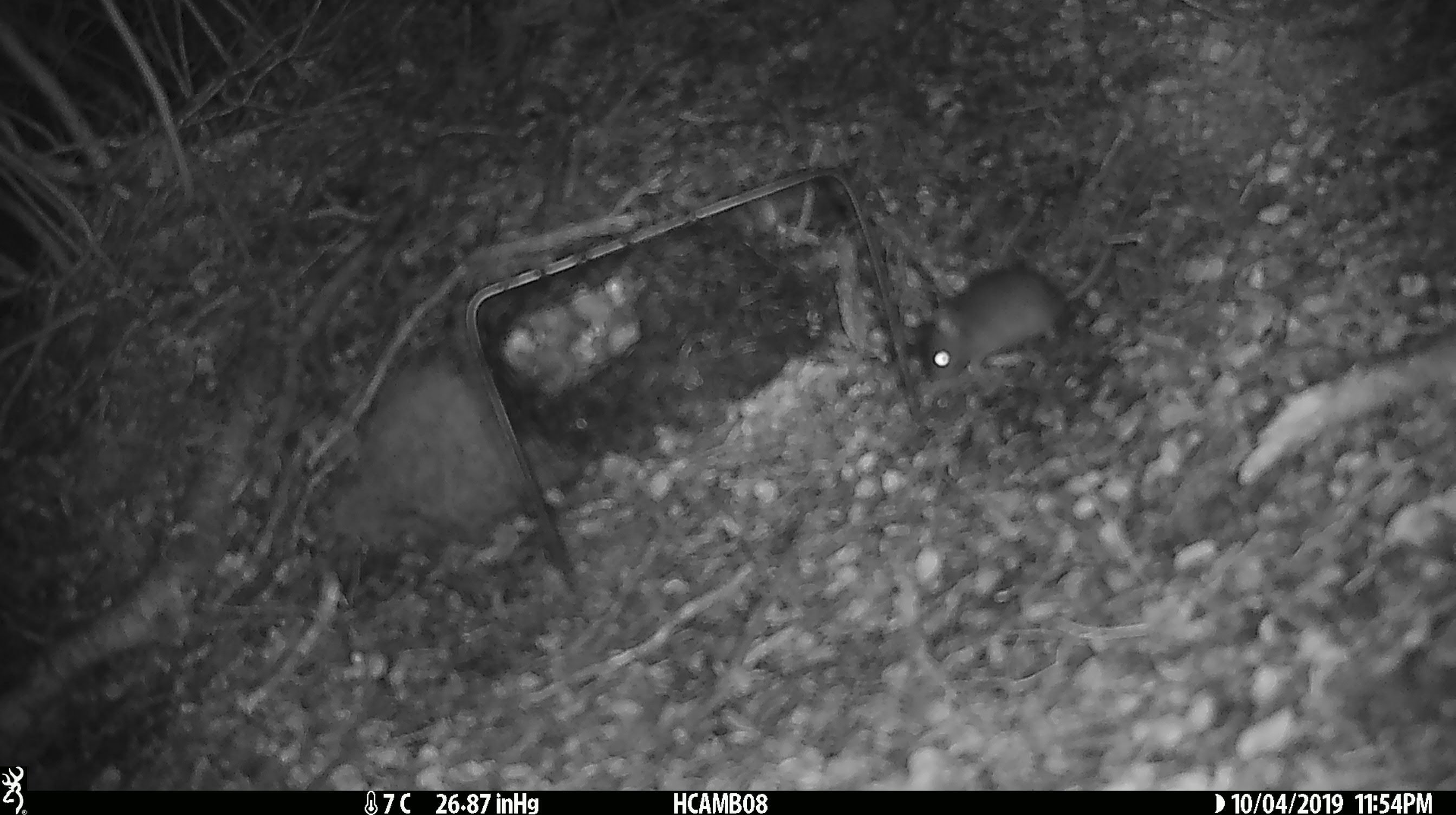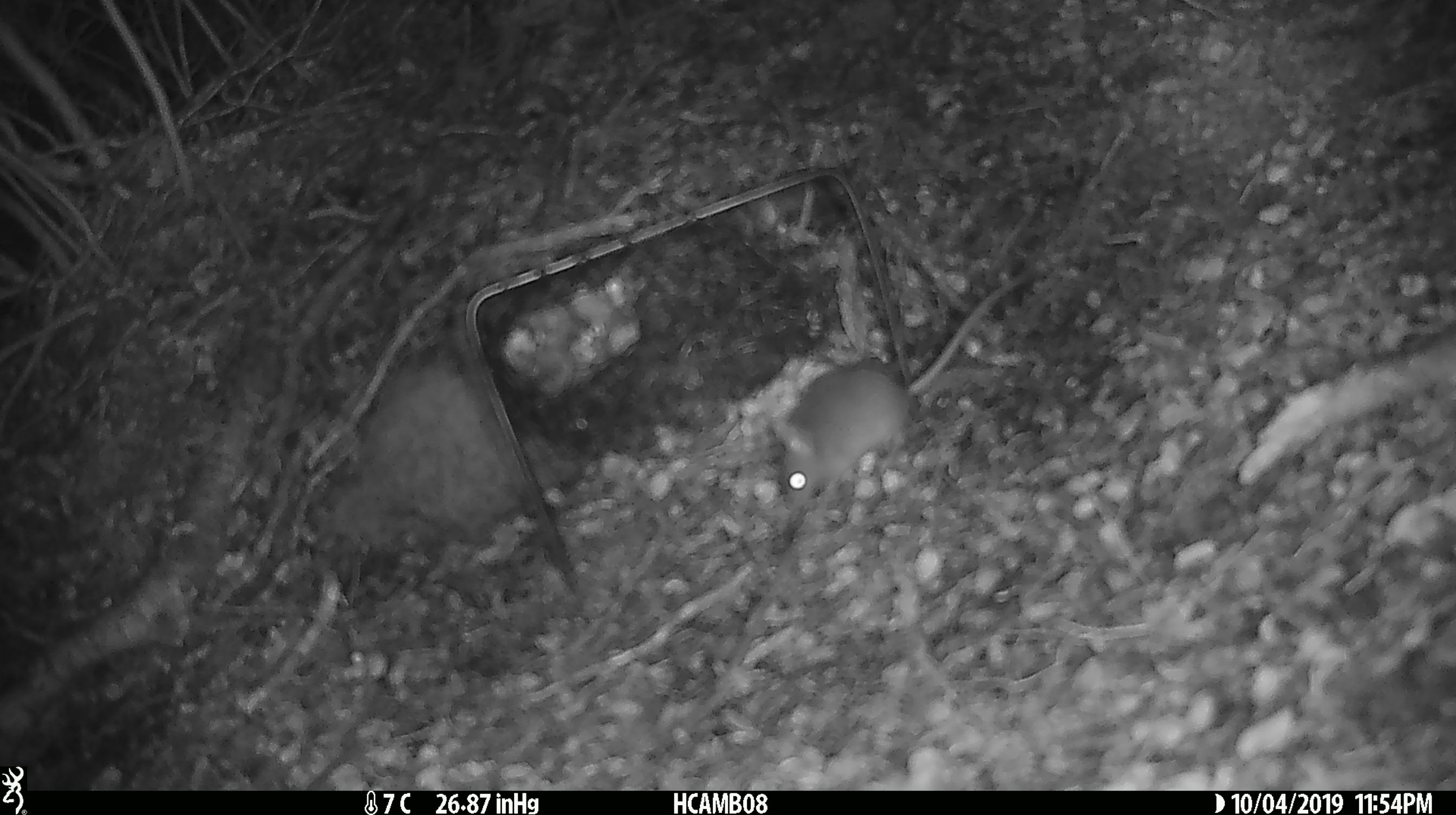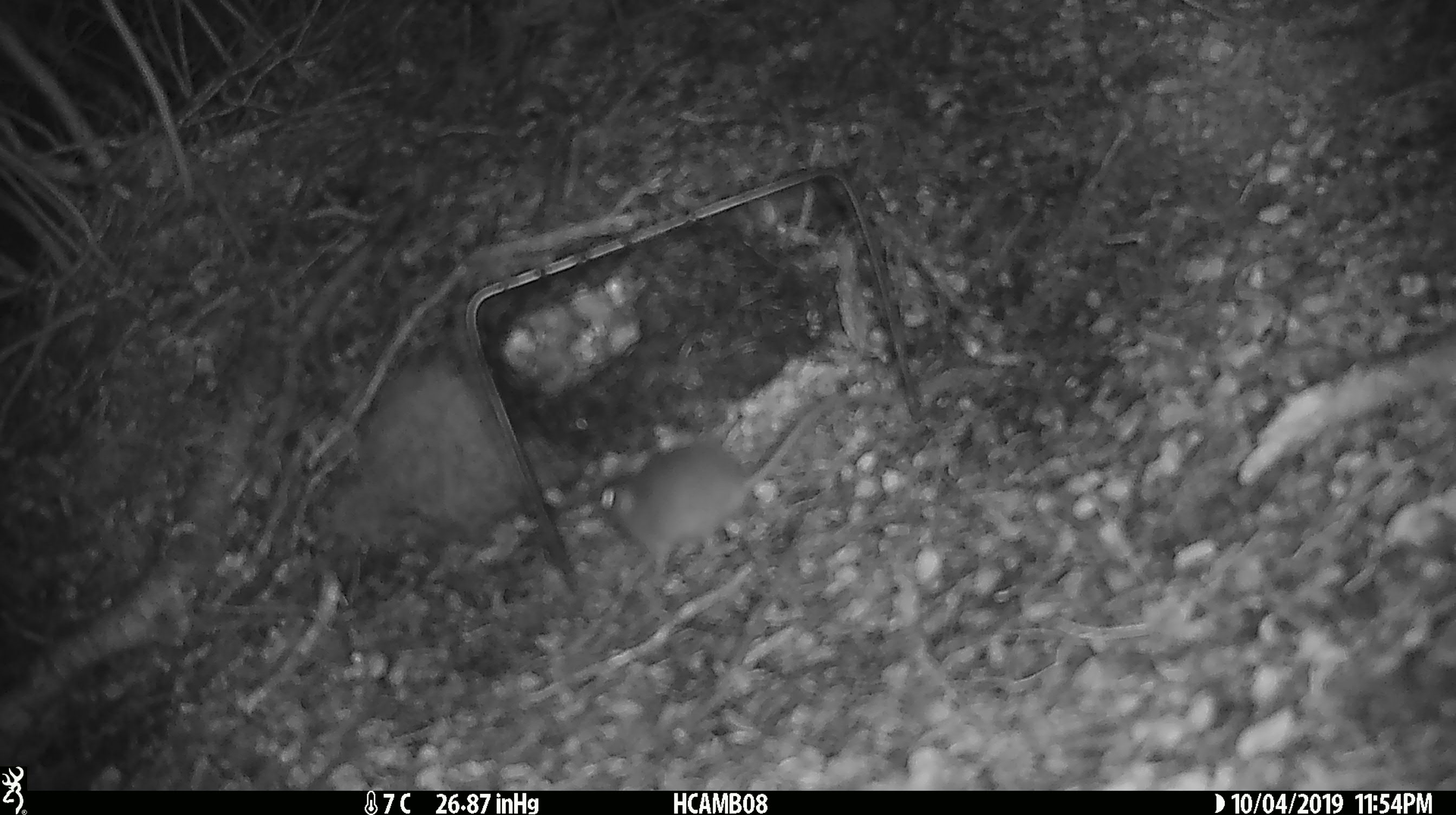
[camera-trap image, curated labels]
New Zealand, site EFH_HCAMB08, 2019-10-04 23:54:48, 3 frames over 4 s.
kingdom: Animalia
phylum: Chordata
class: Mammalia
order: Rodentia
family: Muridae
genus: Mus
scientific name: Mus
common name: mouse